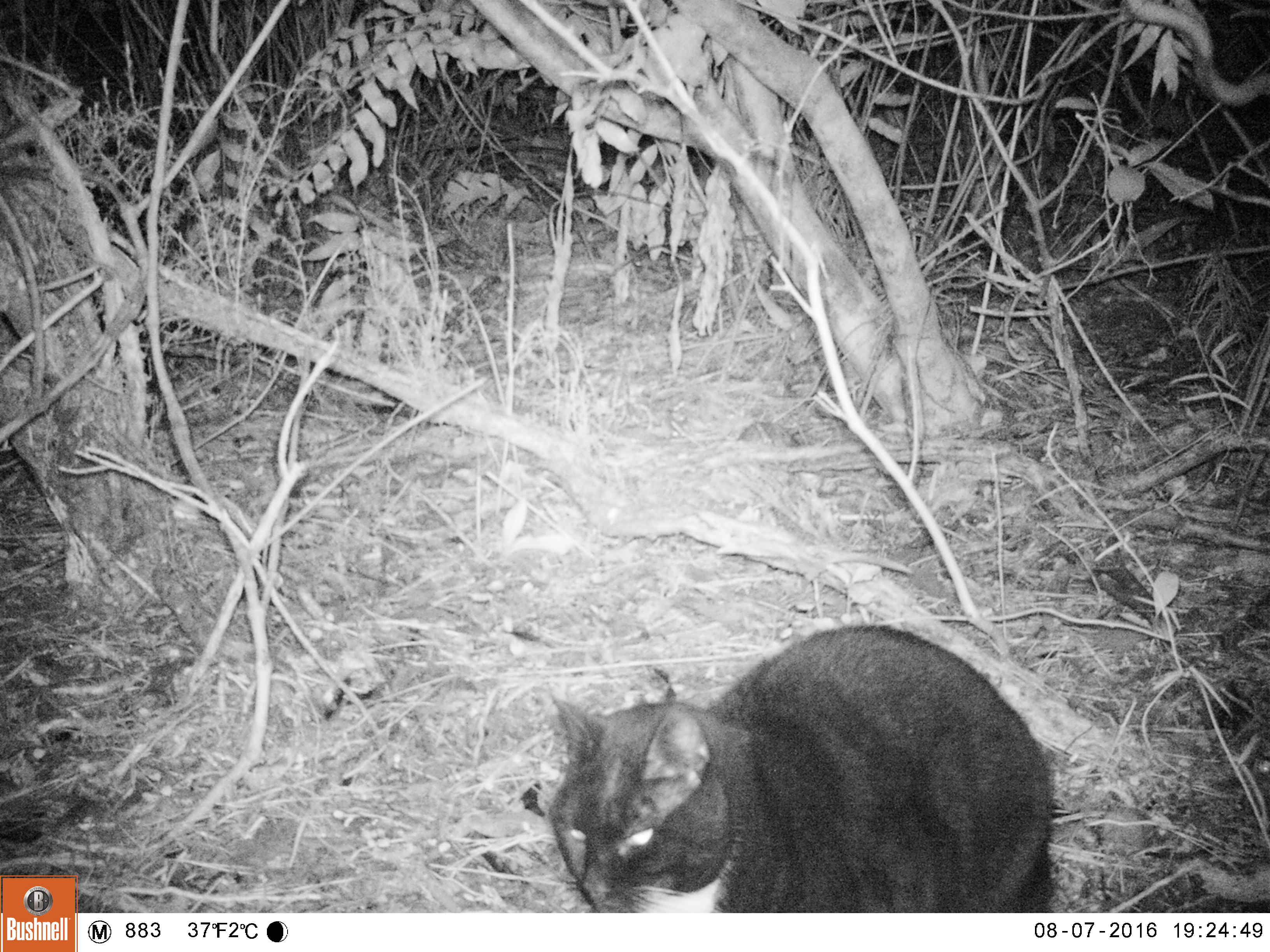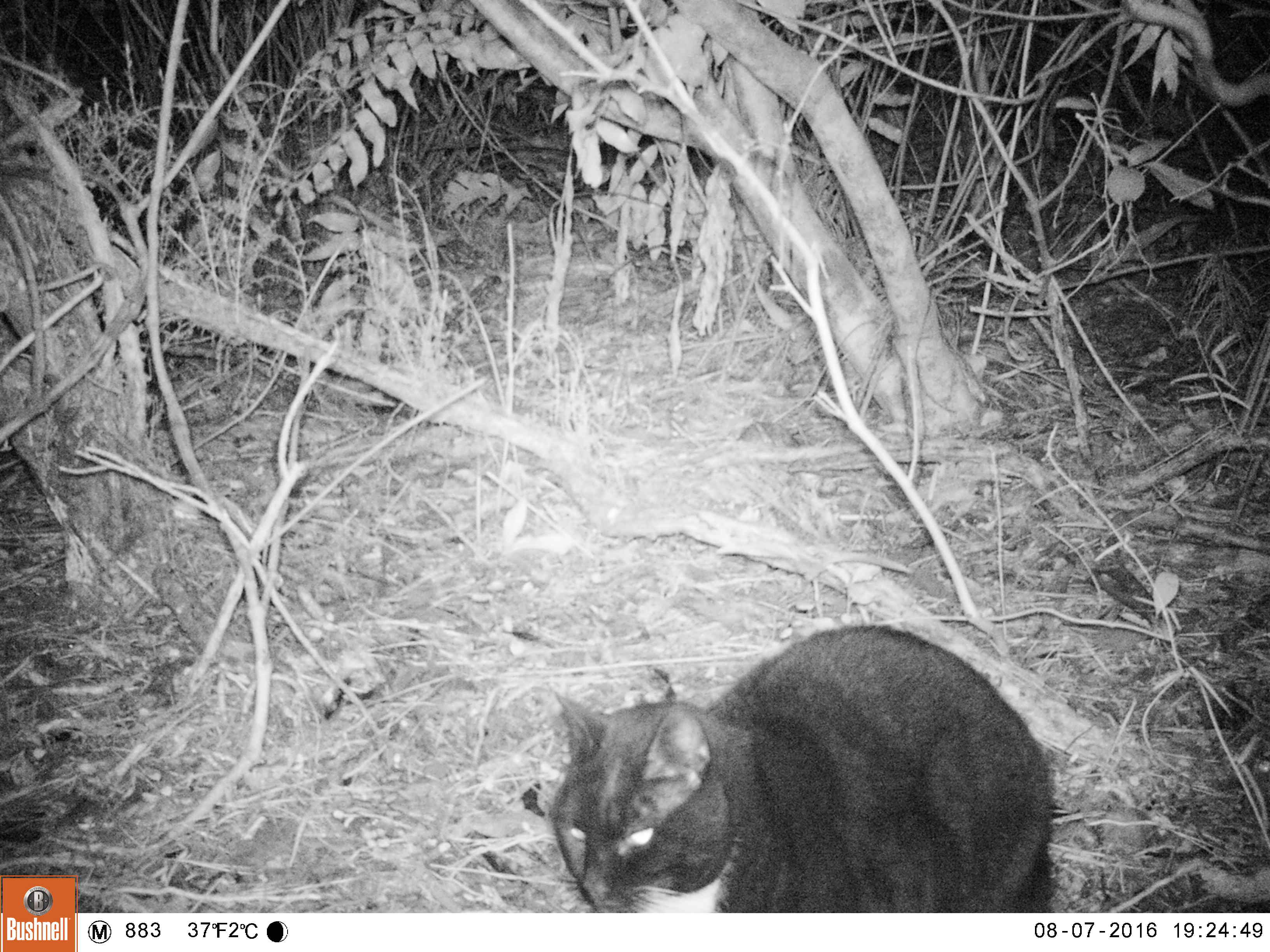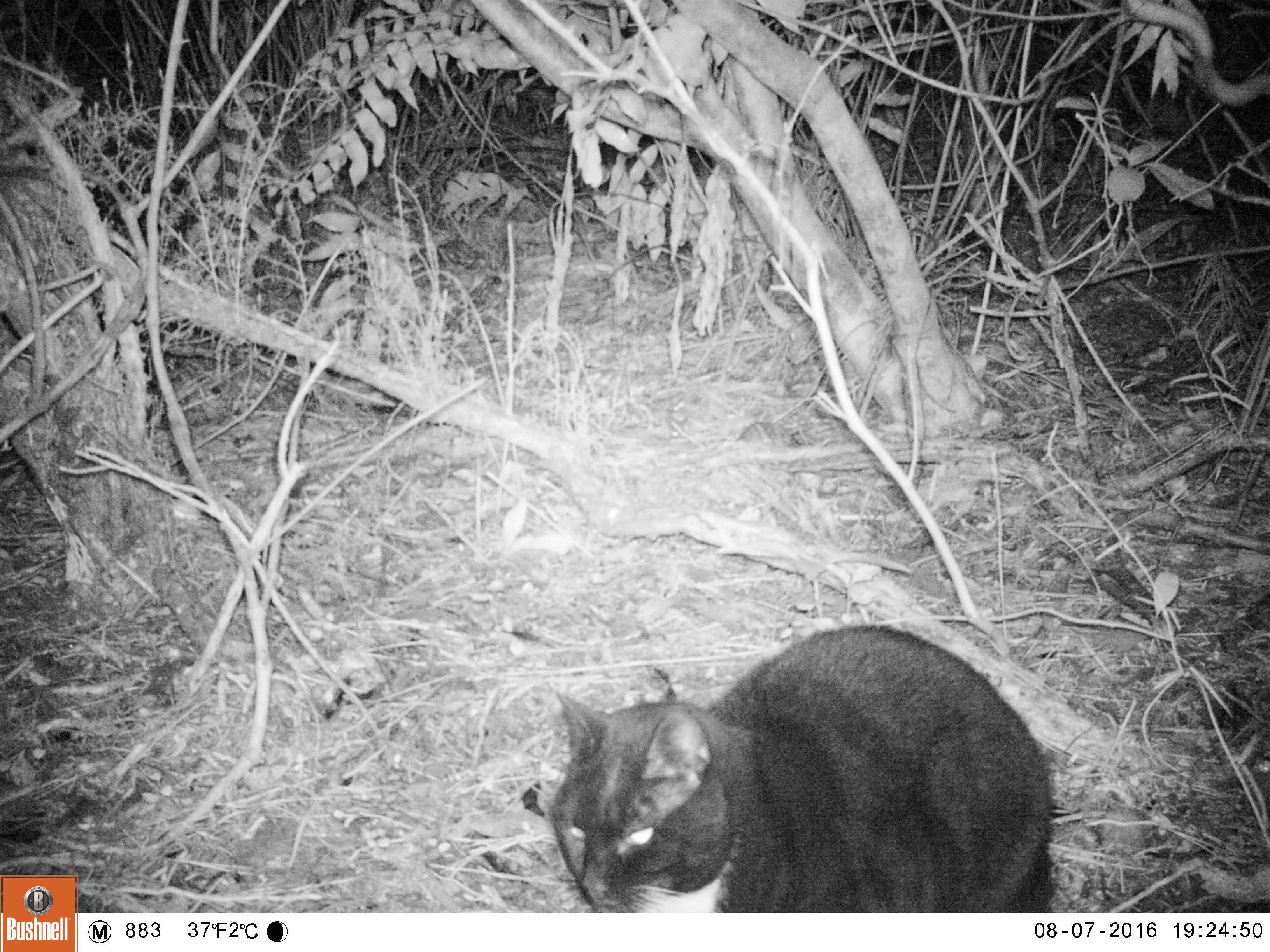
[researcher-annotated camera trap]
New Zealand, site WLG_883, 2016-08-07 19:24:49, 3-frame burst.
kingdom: Animalia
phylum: Chordata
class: Mammalia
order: Carnivora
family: Felidae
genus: Felis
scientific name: Felis catus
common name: domestic cat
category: cat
Cat (domestic cat) (Felis catus).